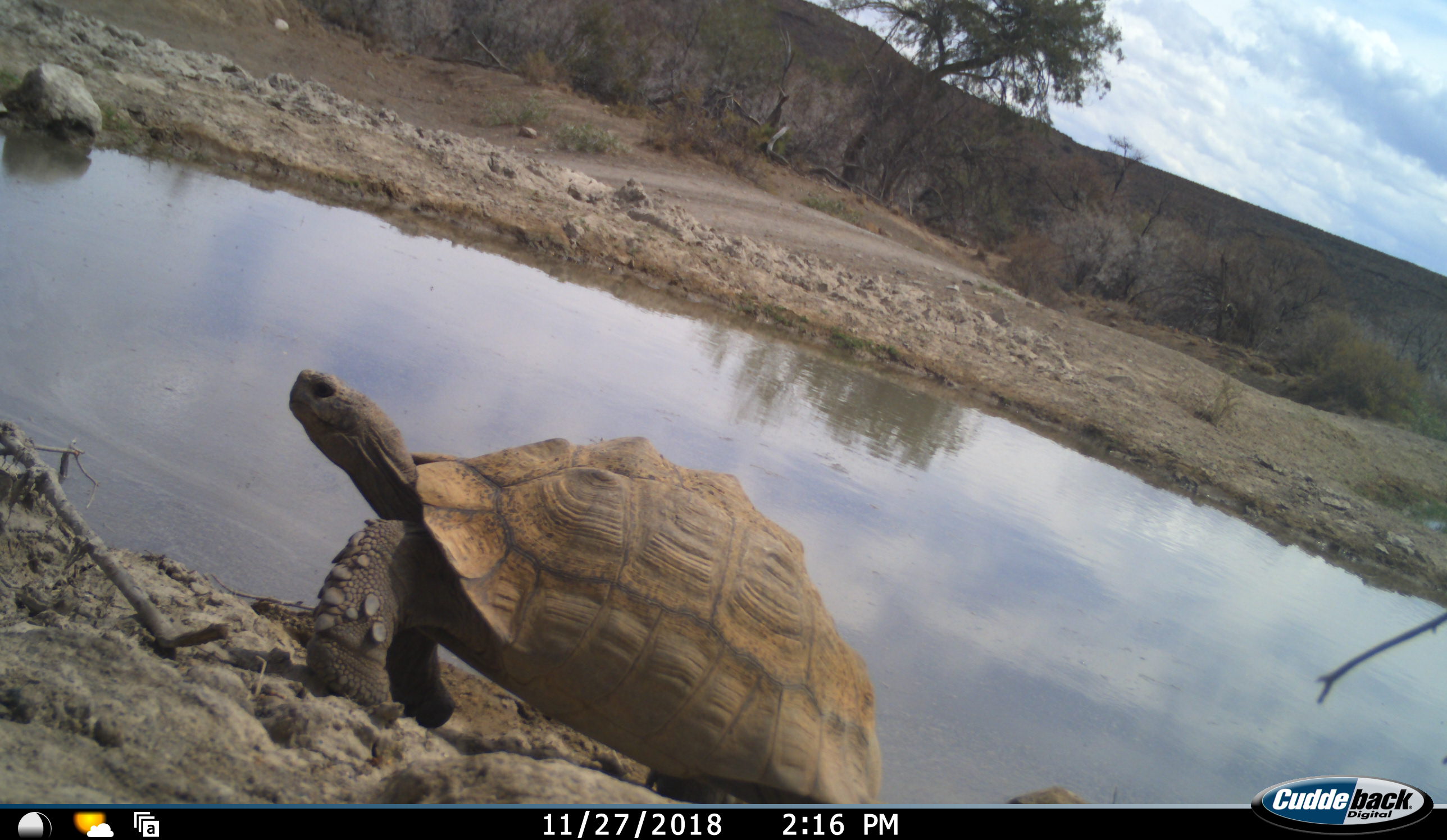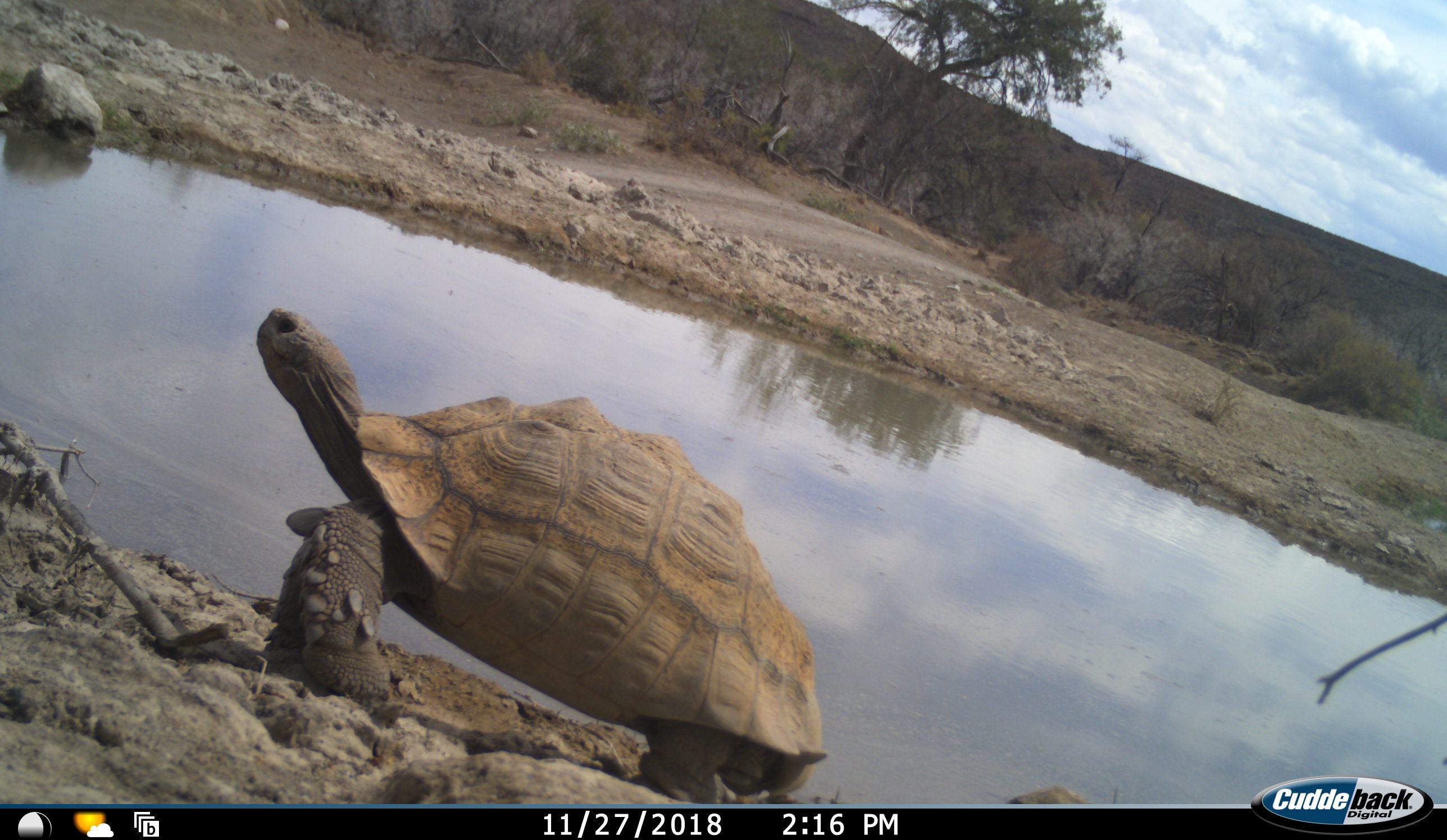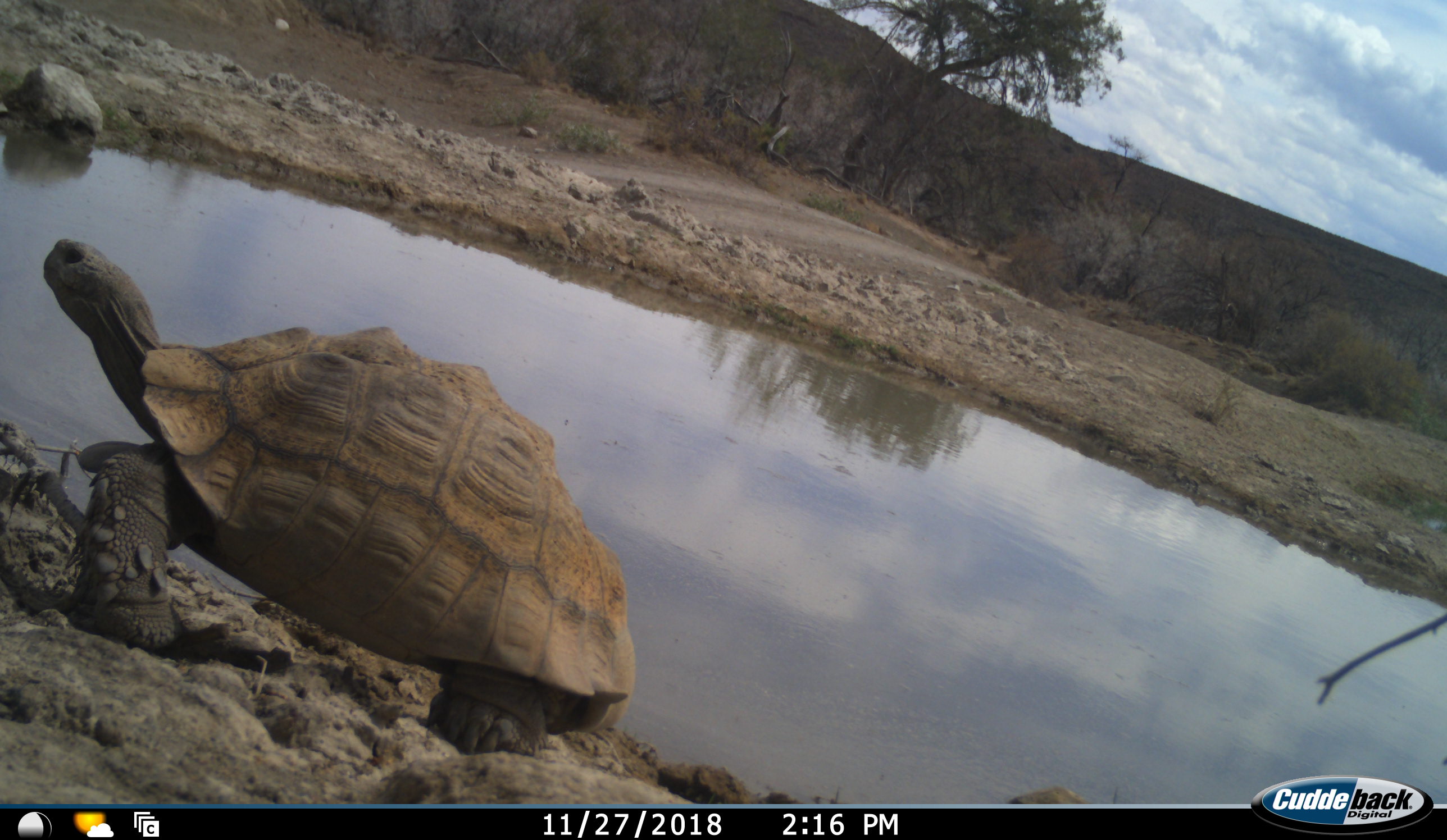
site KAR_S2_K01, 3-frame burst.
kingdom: Animalia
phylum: Chordata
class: Reptilia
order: Testudines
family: Testudinidae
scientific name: Testudinidae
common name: tortoise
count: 1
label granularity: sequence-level